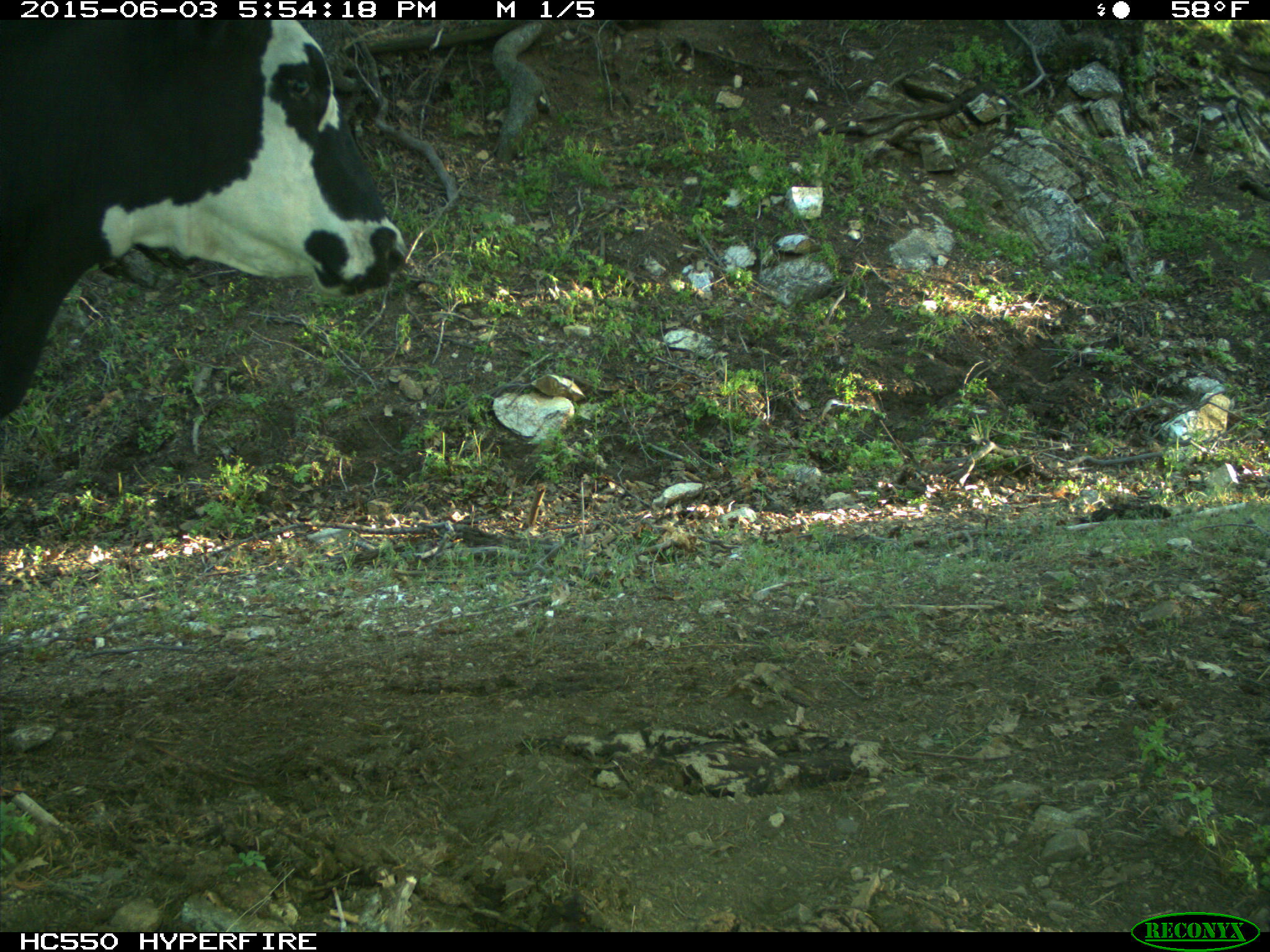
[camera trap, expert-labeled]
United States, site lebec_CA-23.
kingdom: Animalia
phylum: Chordata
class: Mammalia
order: Artiodactyla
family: Bovidae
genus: Bos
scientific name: Bos taurus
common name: domestic cow